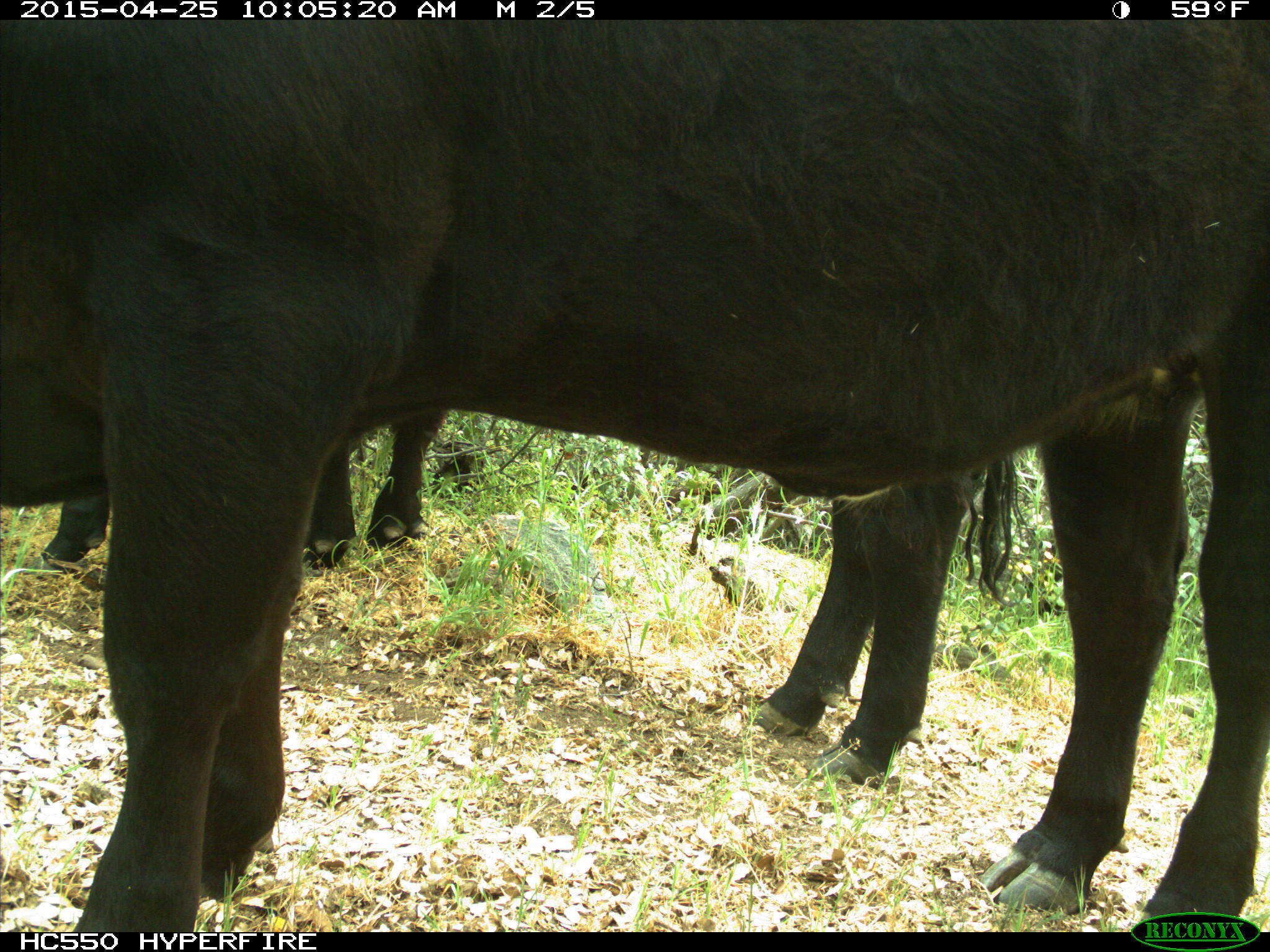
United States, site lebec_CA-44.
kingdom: Animalia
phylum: Chordata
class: Mammalia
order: Artiodactyla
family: Suidae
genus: Sus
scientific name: Sus scrofa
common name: wild boar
Sus scrofa (wild boar).